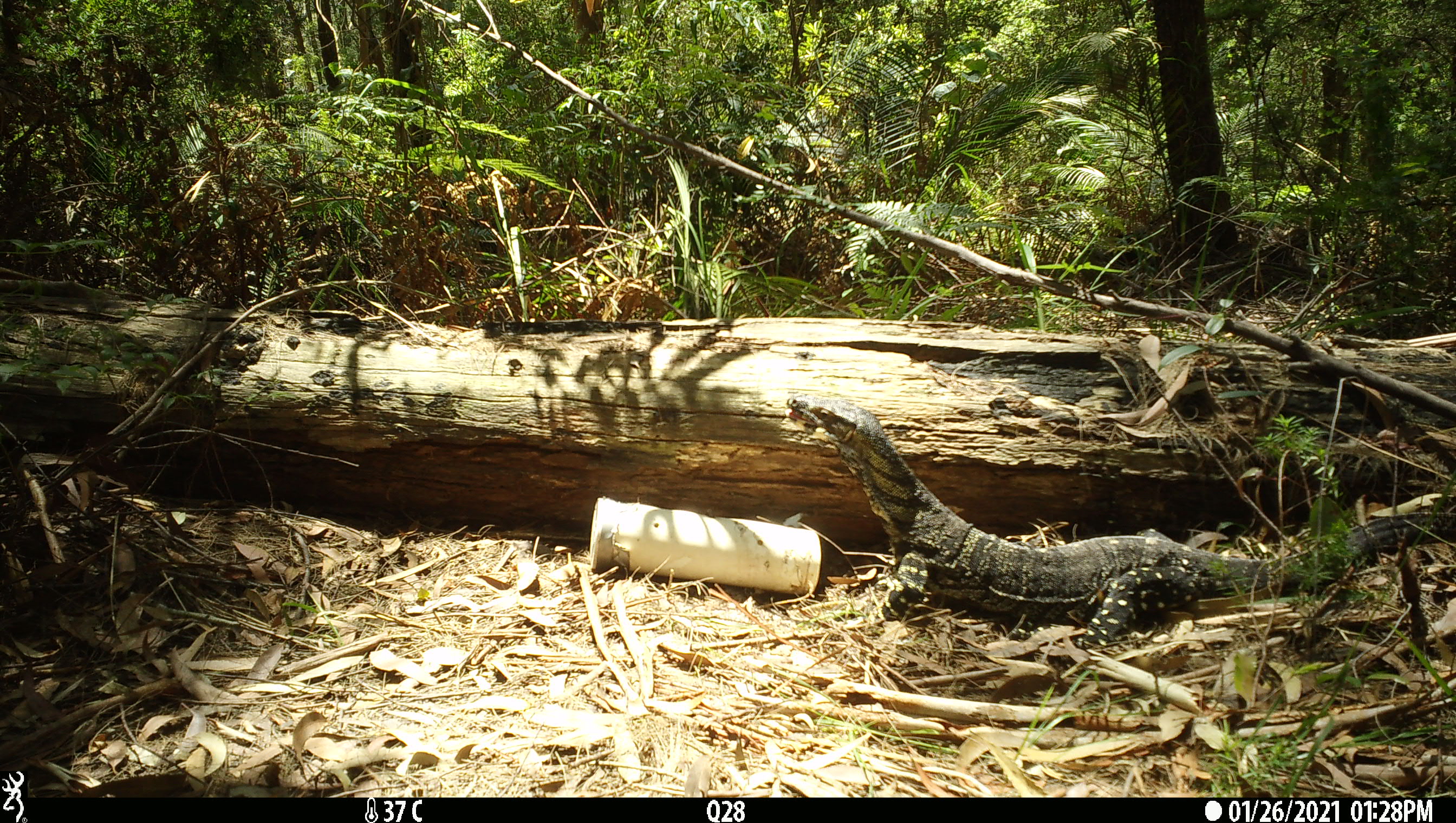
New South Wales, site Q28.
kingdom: Animalia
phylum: Chordata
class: Reptilia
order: Squamata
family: Varanidae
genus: Varanus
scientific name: Varanus varius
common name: lace monitor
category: goanna